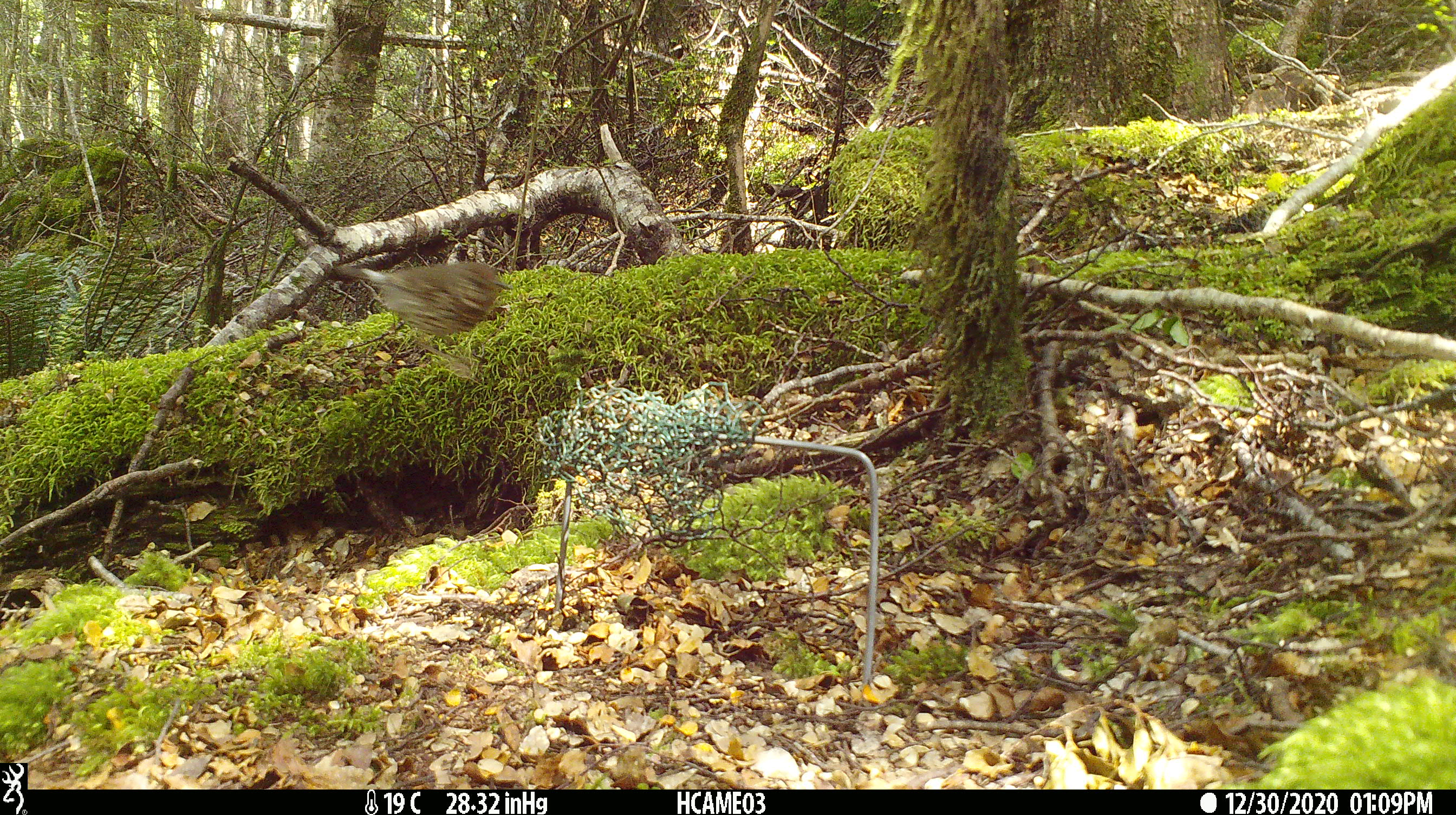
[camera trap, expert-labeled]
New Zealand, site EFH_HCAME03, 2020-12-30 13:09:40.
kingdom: Animalia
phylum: Chordata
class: Aves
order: Passeriformes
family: Turdidae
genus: Turdus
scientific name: Turdus philomelos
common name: song thrush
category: thrush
Thrush (song thrush) (Turdus philomelos).